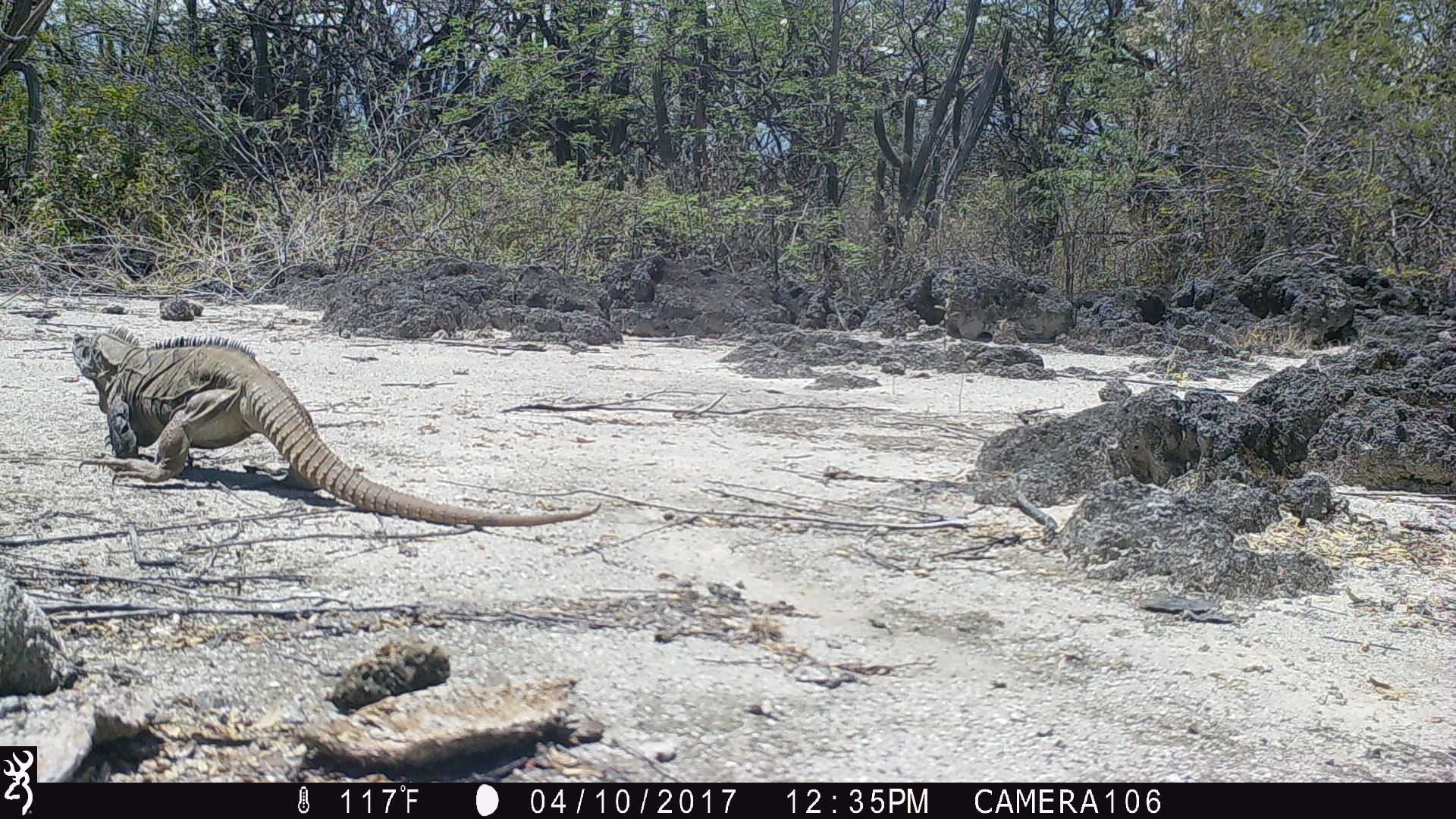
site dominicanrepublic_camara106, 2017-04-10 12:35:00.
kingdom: Animalia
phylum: Chordata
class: Reptilia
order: Squamata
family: Iguanidae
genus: Iguana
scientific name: Iguana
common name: typical iguanas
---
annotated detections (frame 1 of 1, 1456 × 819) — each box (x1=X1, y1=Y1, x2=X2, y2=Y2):
iguana: (x1=61, y1=328, x2=593, y2=526)